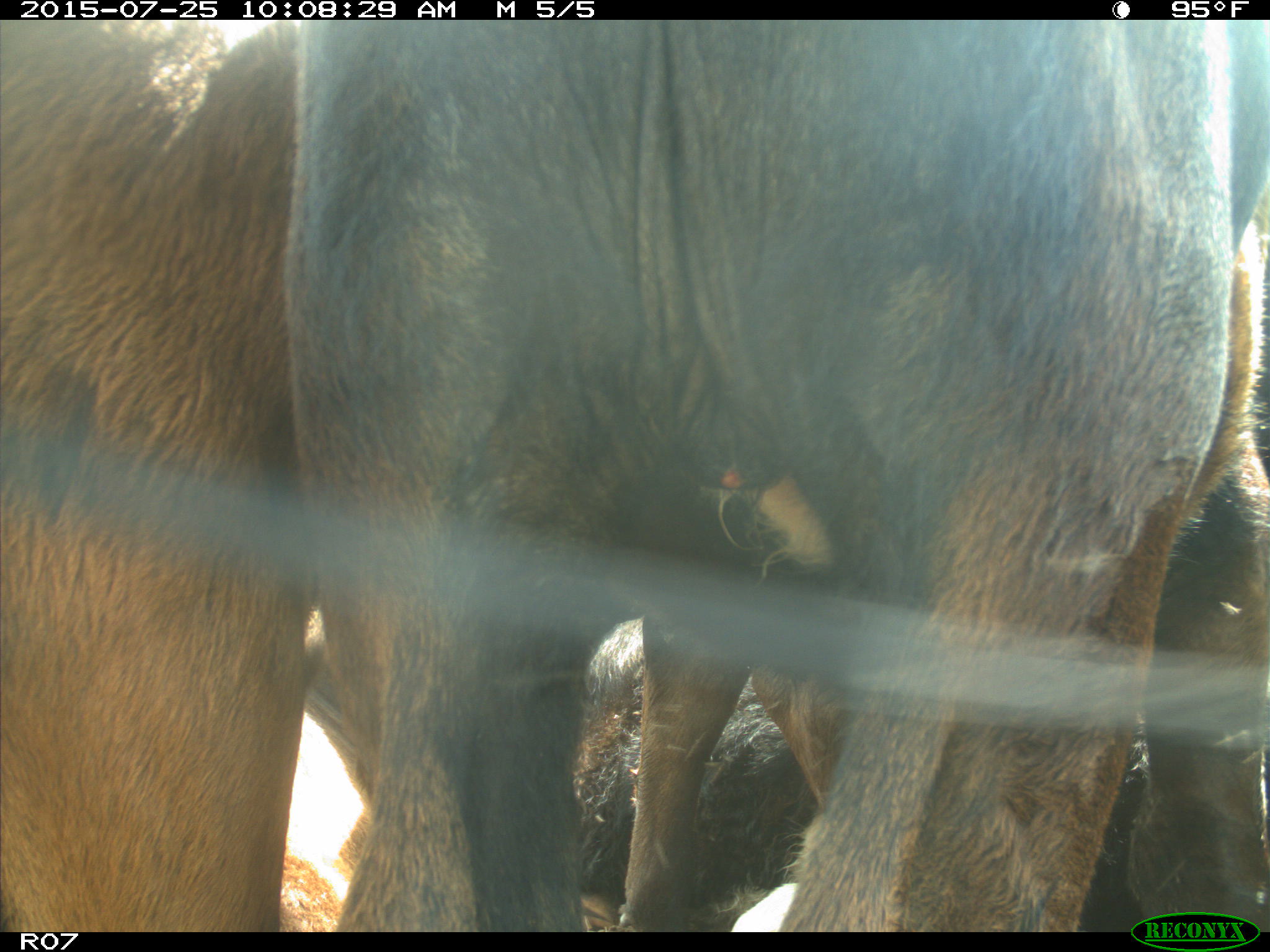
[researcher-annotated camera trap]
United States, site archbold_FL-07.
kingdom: Animalia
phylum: Chordata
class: Mammalia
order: Artiodactyla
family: Bovidae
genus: Bos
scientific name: Bos taurus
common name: domestic cow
Bos taurus (domestic cow).